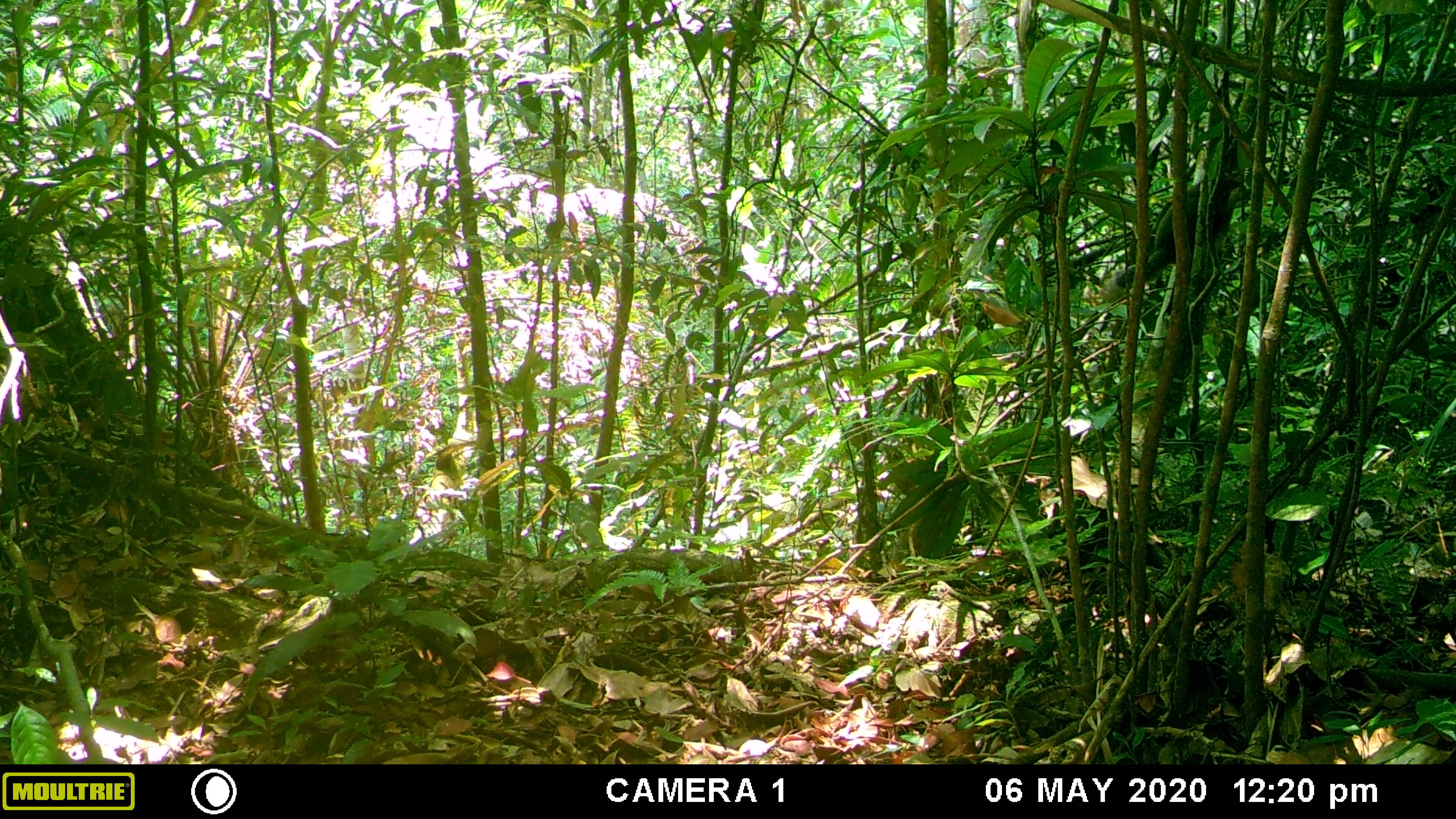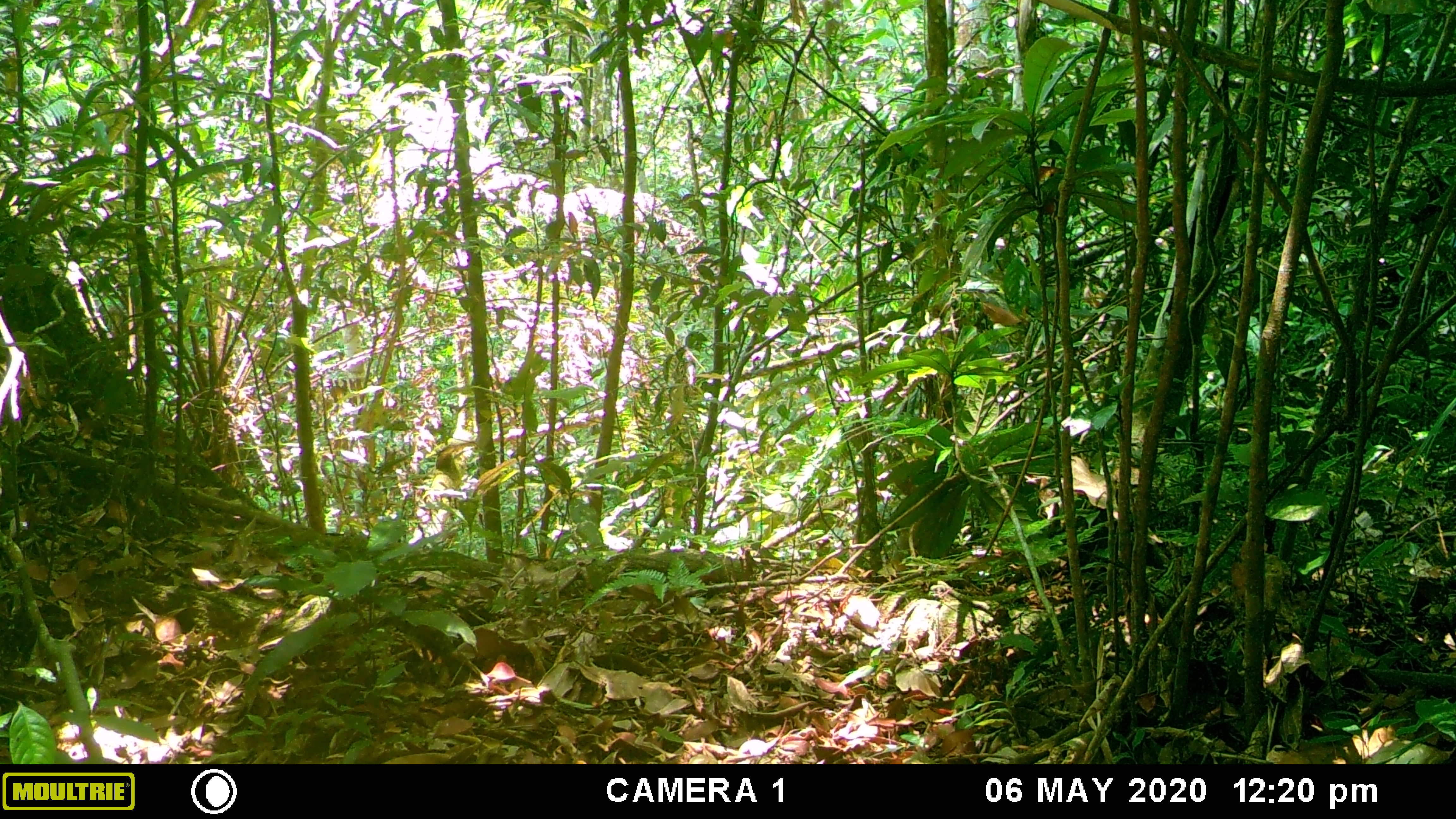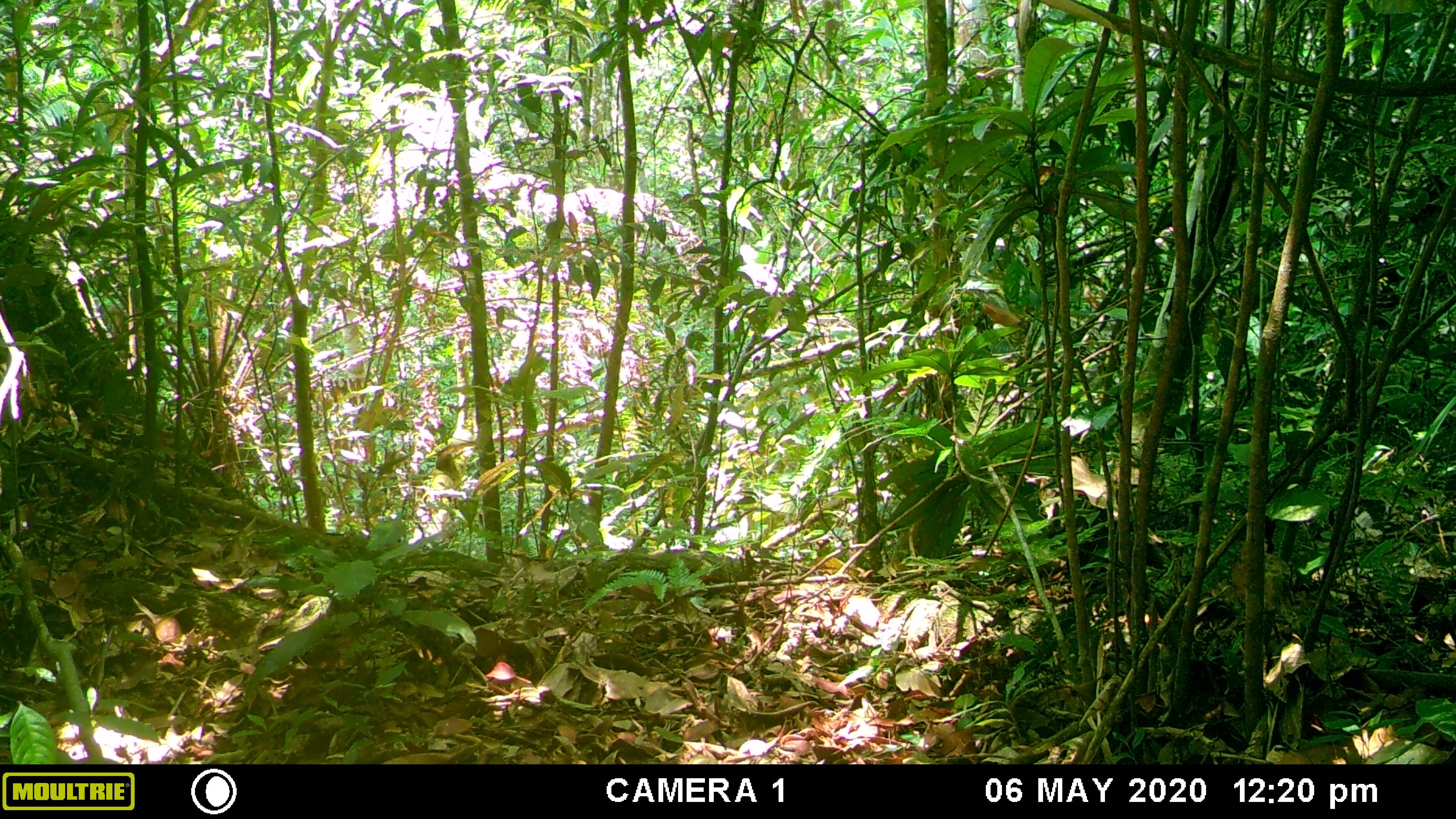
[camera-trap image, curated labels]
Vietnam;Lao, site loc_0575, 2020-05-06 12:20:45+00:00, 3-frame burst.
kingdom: Animalia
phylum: Chordata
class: Aves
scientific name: Aves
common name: bird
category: unidentified bird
Unidentified bird (bird) (Aves). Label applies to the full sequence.